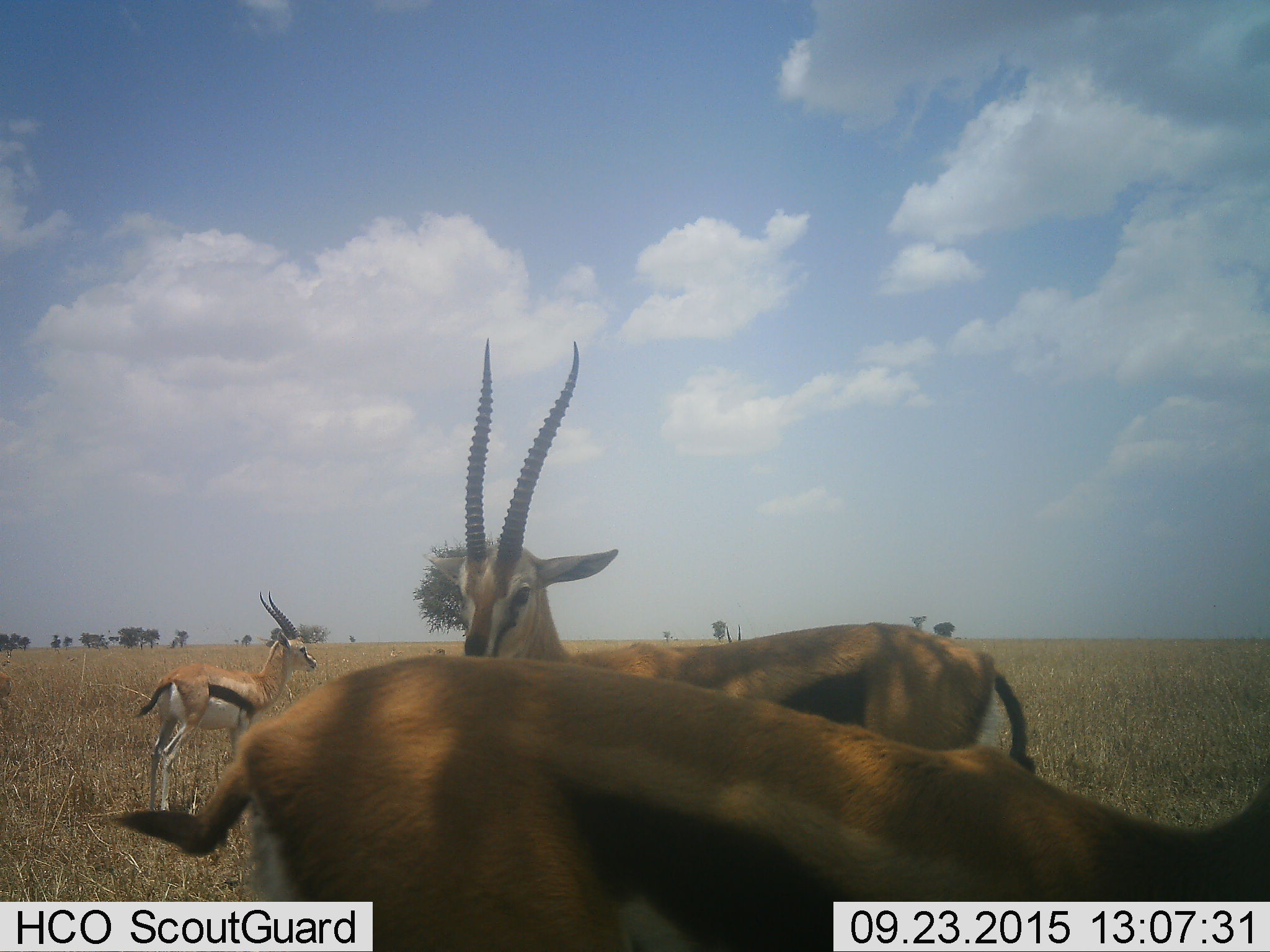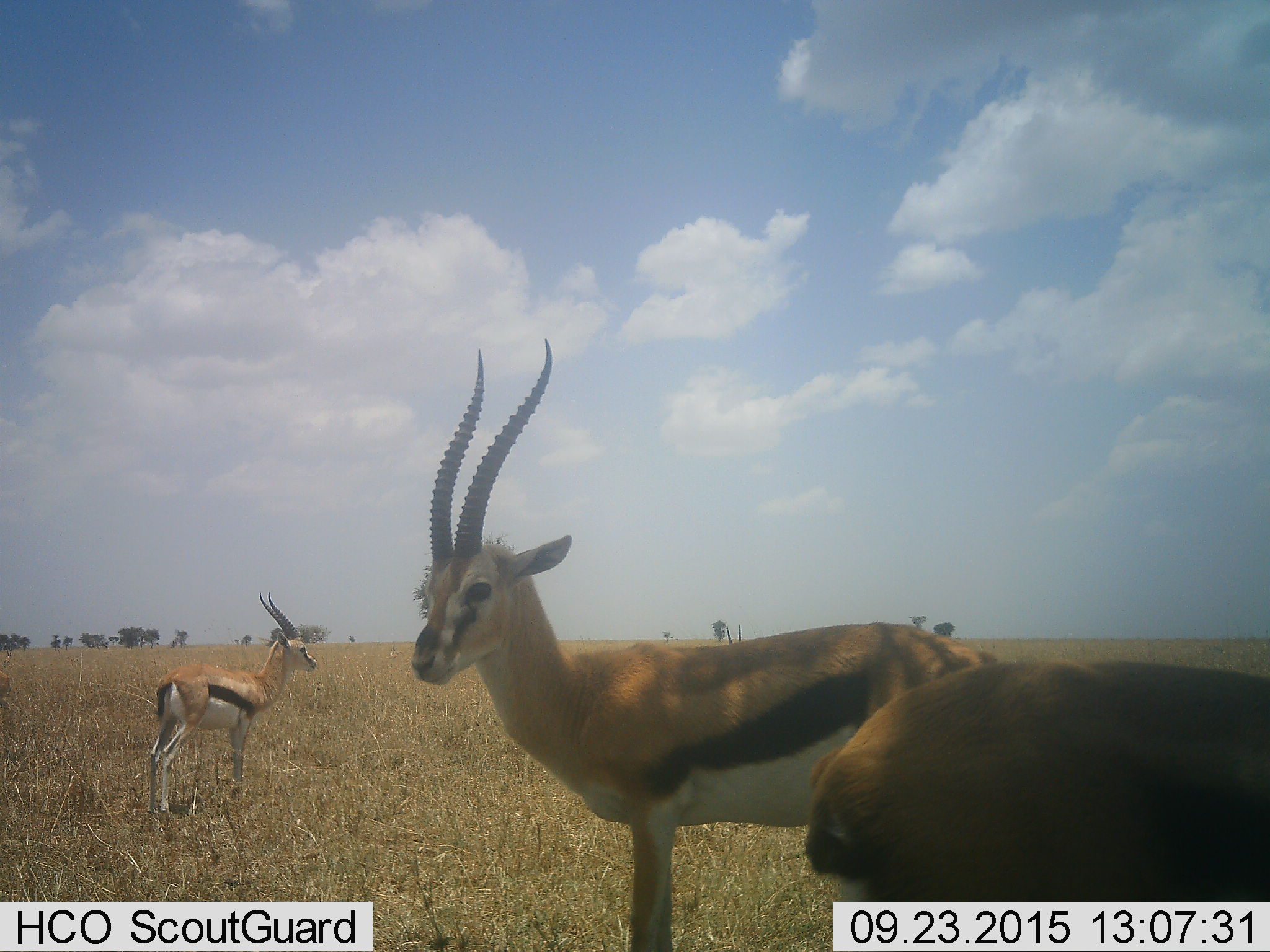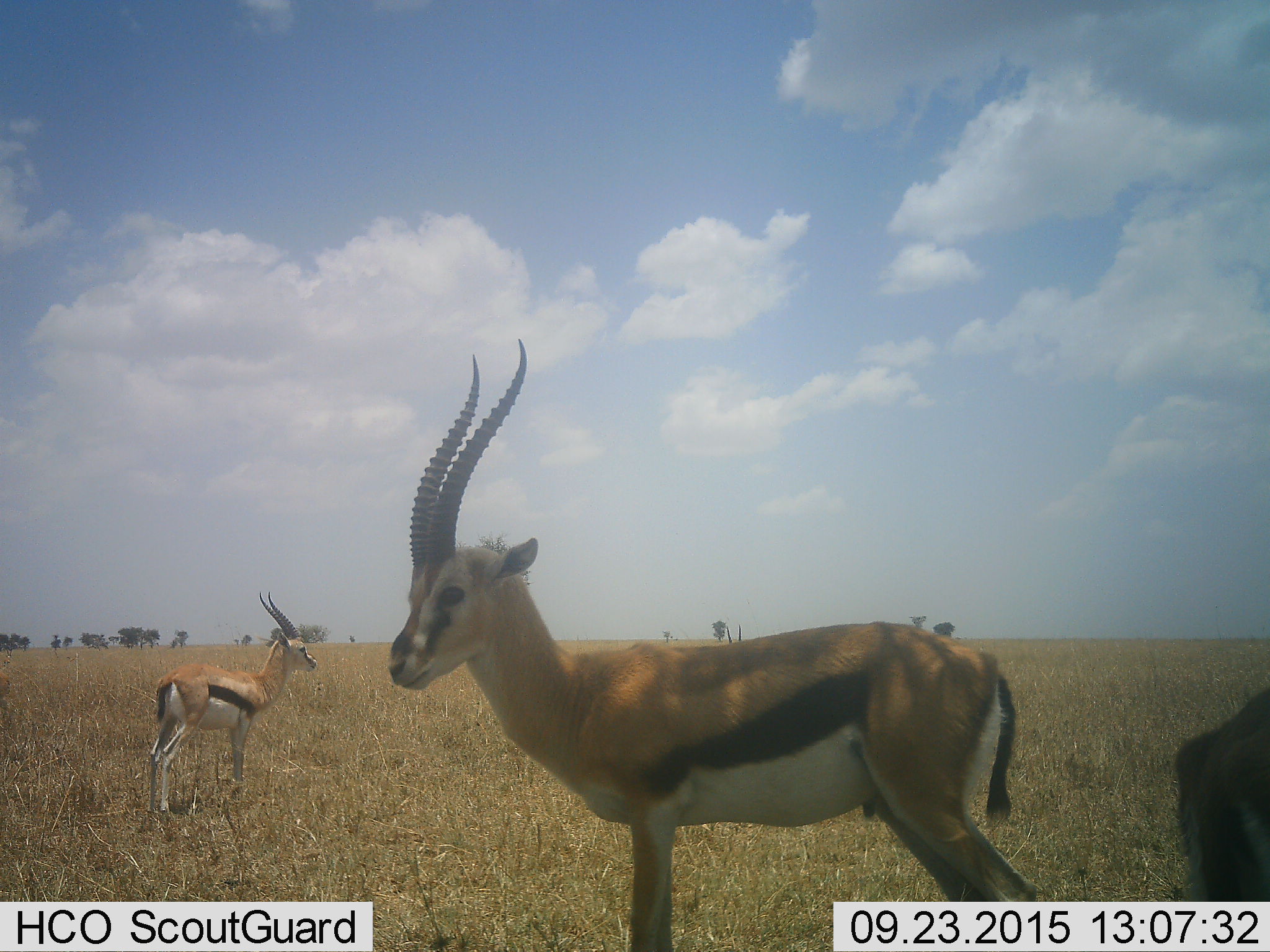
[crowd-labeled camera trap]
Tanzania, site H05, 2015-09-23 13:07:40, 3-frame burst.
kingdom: Animalia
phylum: Chordata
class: Mammalia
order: Artiodactyla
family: Bovidae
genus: Eudorcas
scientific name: Eudorcas thomsonii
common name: thomson's gazelle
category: gazellethomsons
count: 3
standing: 100%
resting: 0%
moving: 56%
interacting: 0%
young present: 11%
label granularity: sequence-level